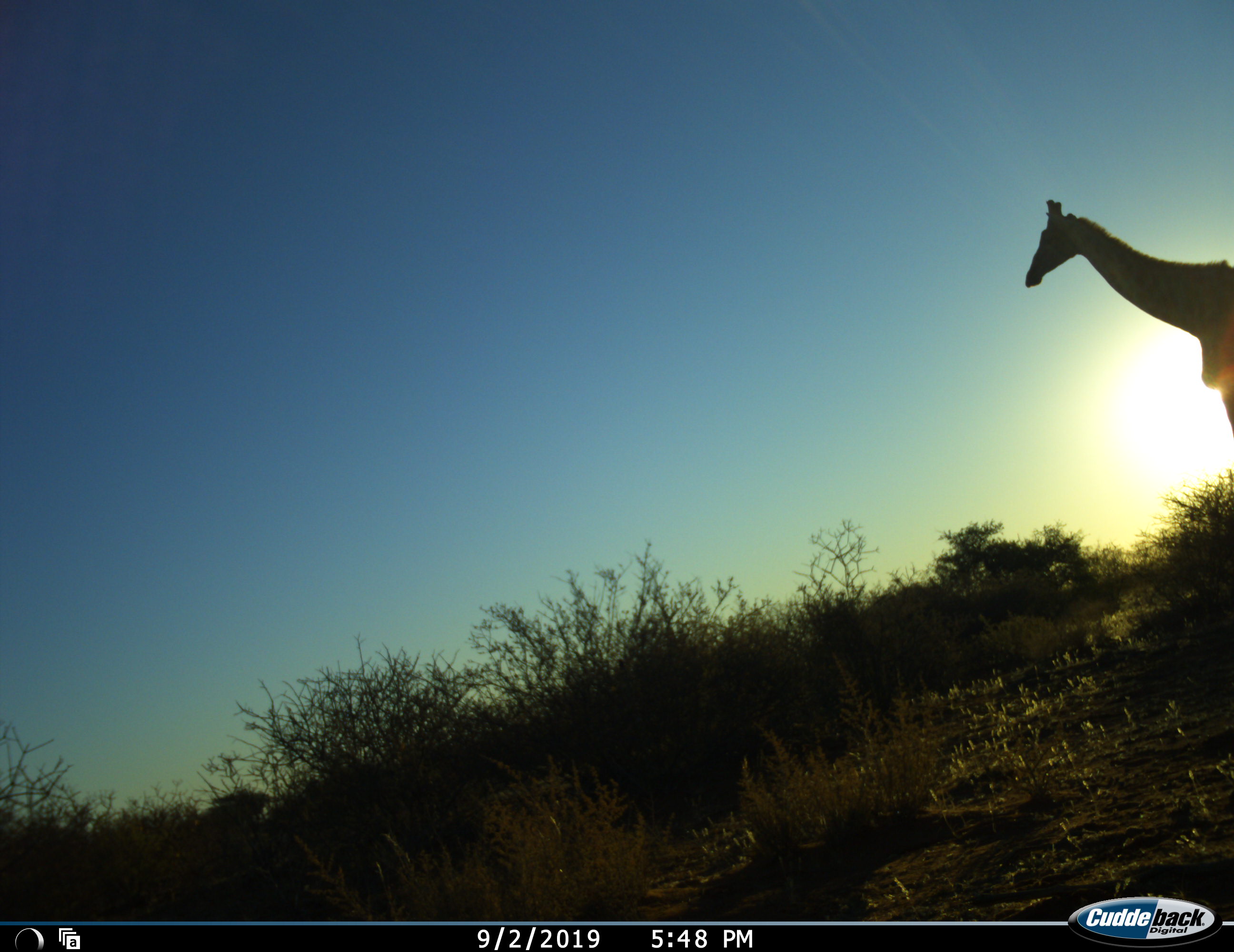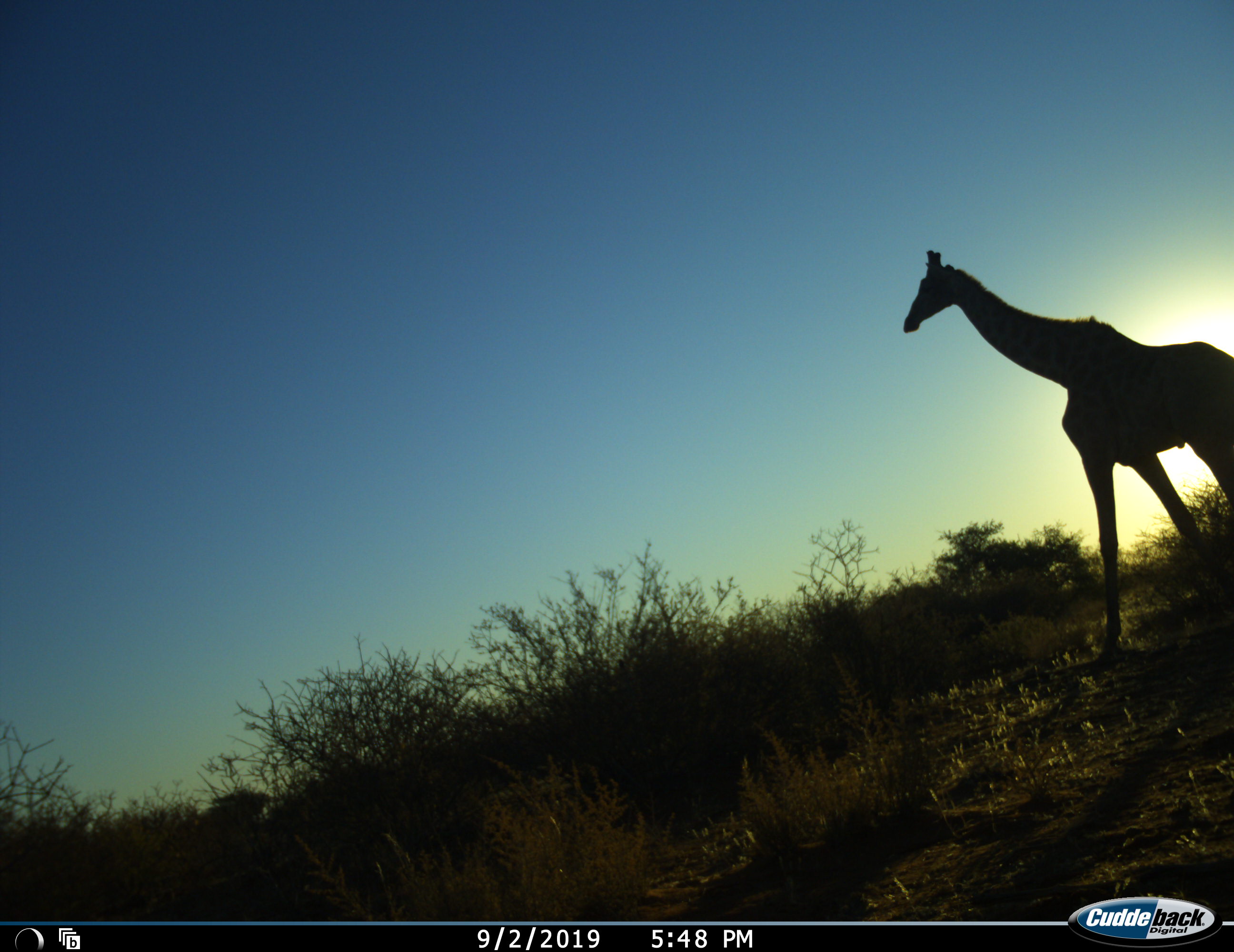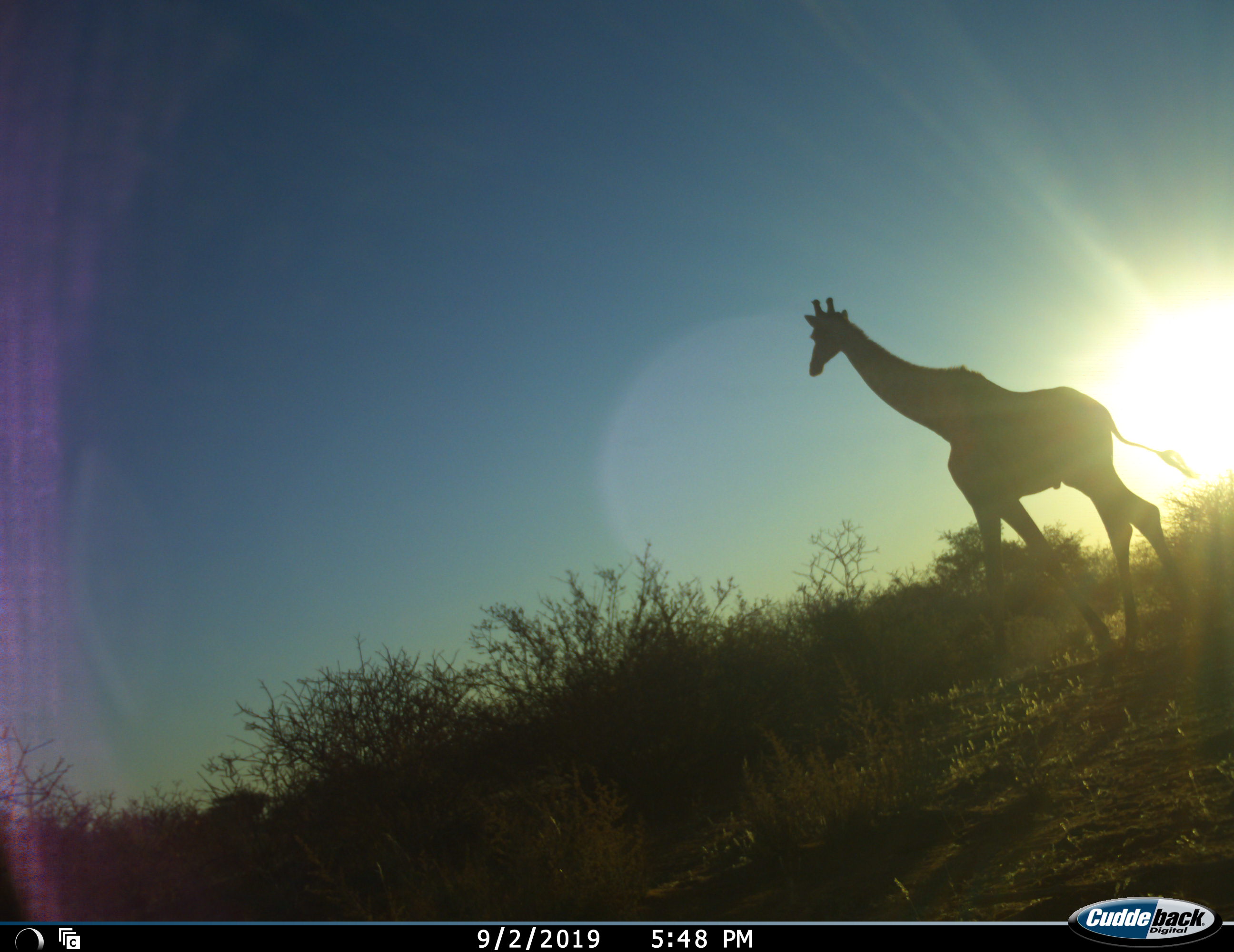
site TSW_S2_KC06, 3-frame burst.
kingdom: Animalia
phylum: Chordata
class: Mammalia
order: Artiodactyla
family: Giraffidae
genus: Giraffa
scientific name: Giraffa camelopardalis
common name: giraffe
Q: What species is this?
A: Giraffe (Giraffa camelopardalis).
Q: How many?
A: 1.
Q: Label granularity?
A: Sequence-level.